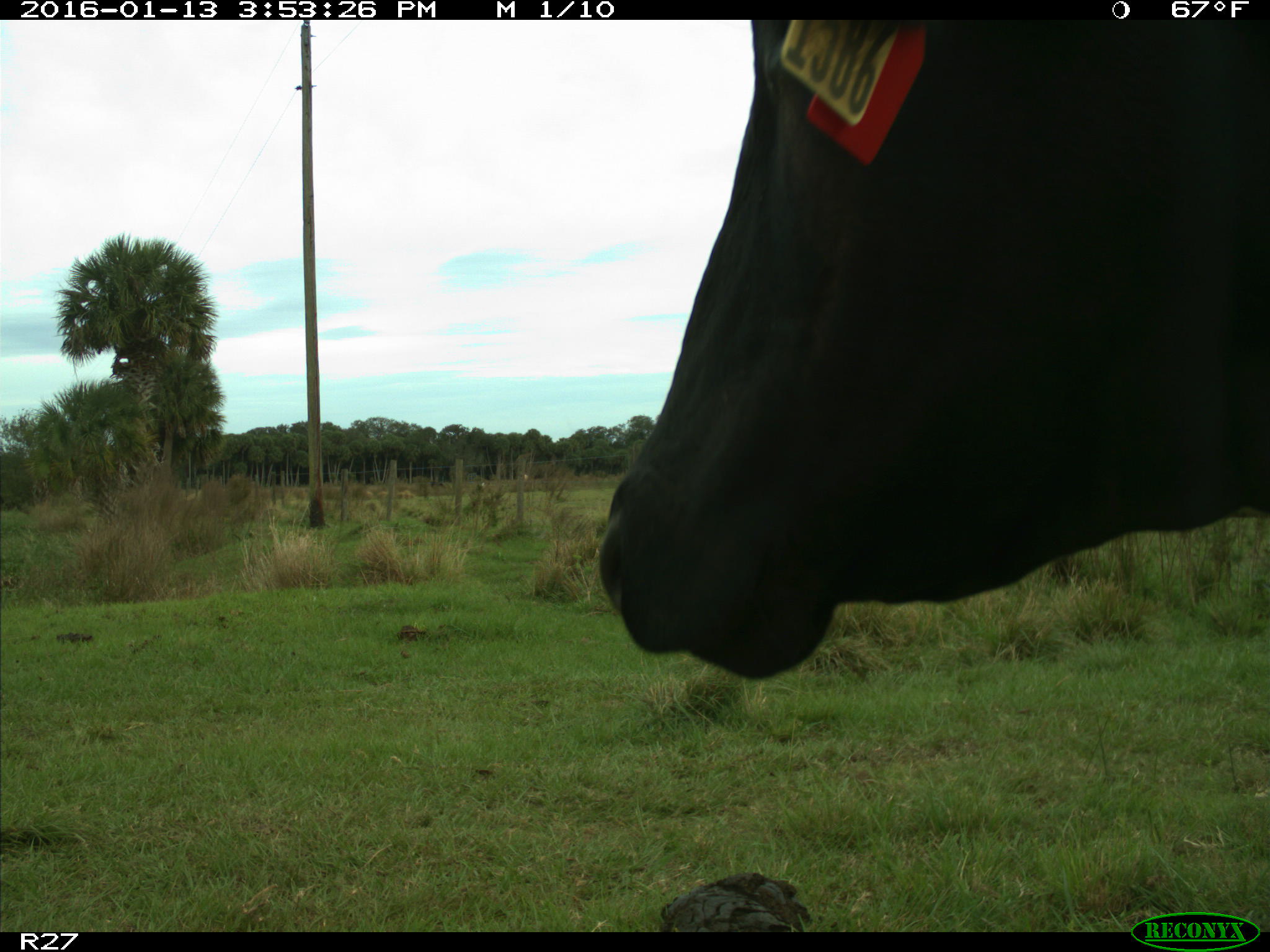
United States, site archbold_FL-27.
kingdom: Animalia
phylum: Chordata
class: Mammalia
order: Artiodactyla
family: Bovidae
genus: Bos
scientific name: Bos taurus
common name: domestic cow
Bos taurus (domestic cow).